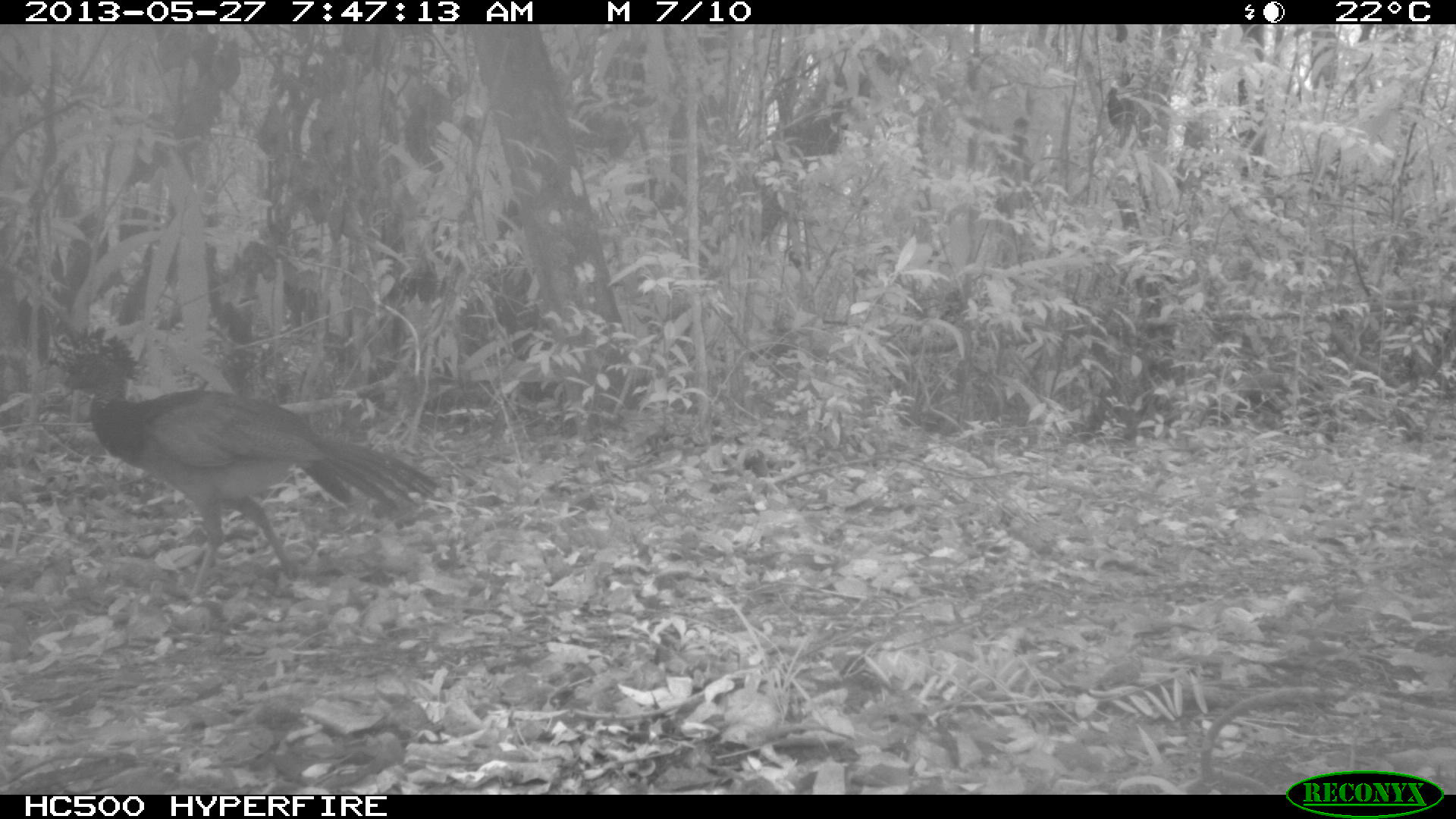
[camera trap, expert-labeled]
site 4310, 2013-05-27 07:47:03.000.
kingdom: Animalia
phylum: Chordata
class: Aves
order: Galliformes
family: Cracidae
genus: Crax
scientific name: Crax rubra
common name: great curassow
Crax rubra (great curassow), count 1, sex female.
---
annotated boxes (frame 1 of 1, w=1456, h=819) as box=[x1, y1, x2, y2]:
crax rubra: box=[44, 320, 440, 609]